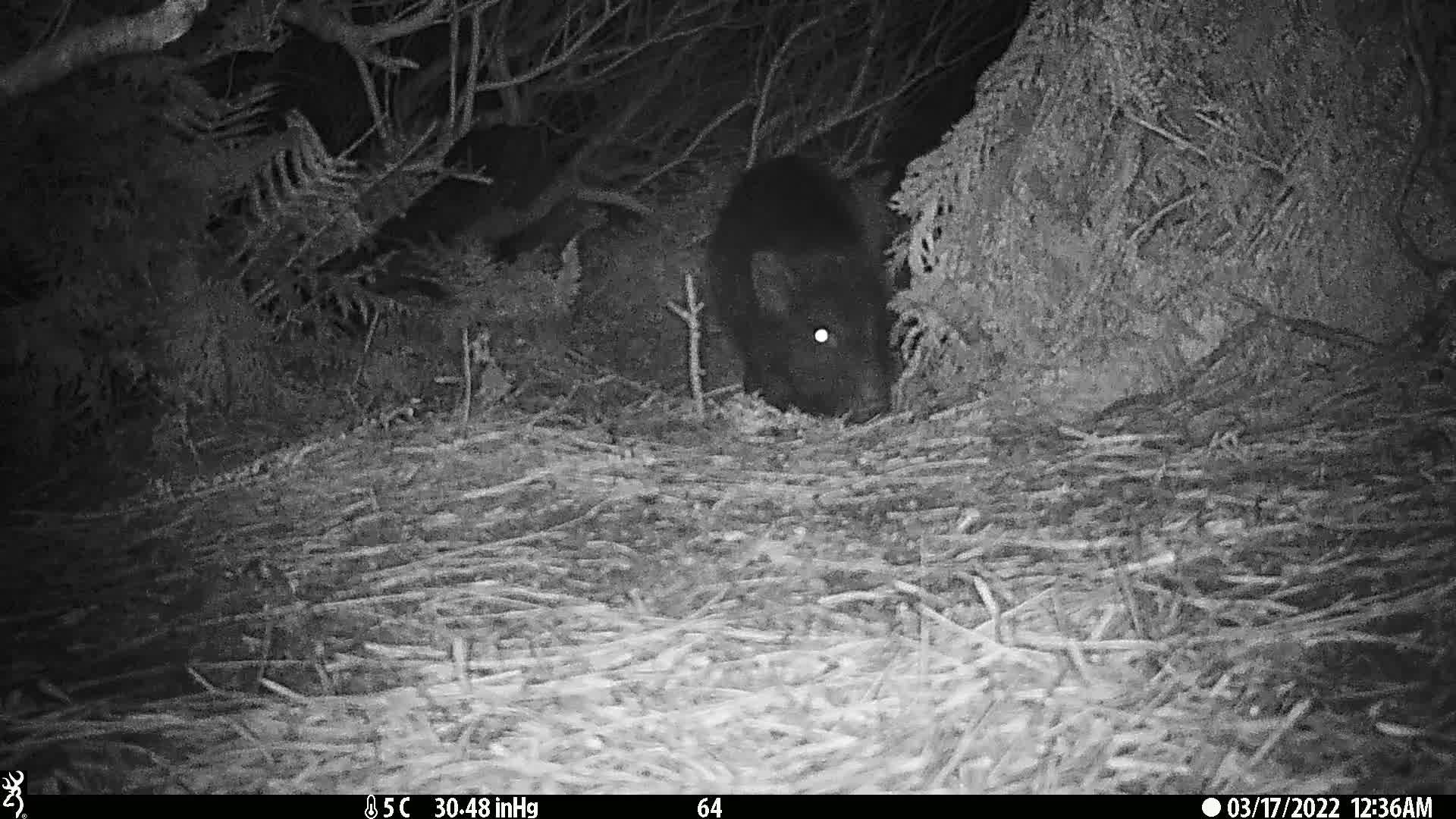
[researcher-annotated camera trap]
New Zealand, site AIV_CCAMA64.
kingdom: Animalia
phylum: Chordata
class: Mammalia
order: Artiodactyla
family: Suidae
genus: Sus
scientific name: Sus scrofa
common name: pig